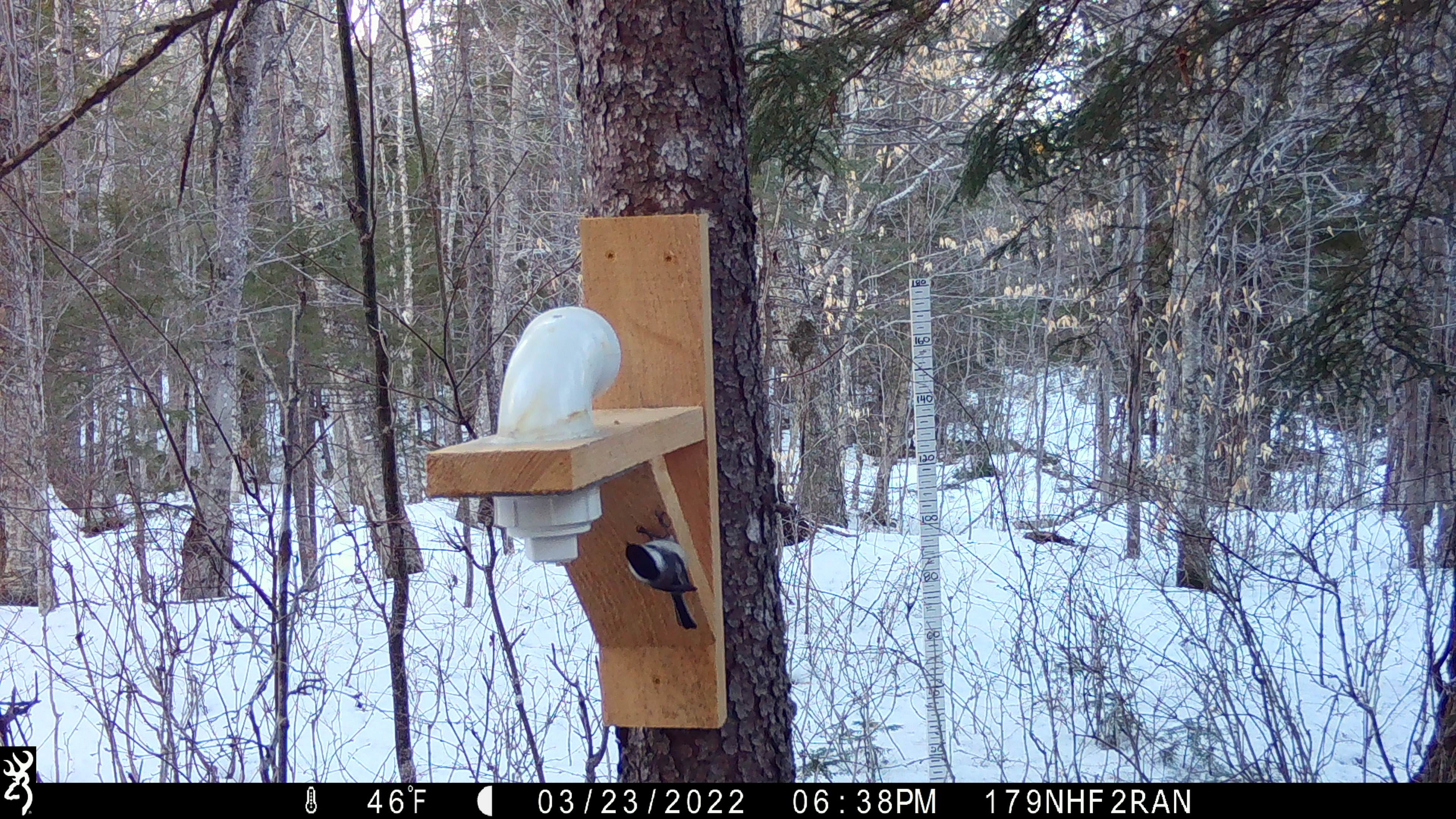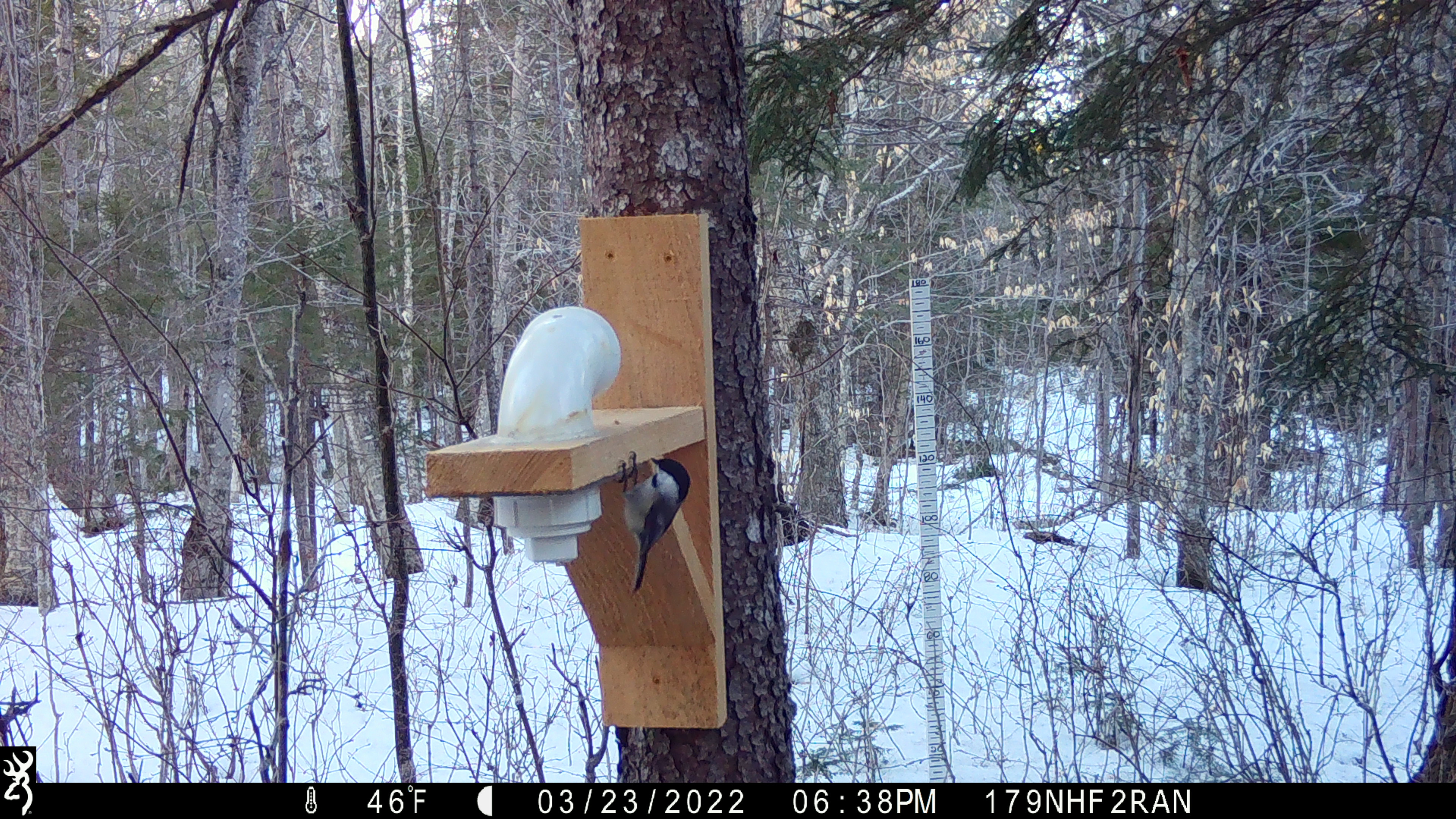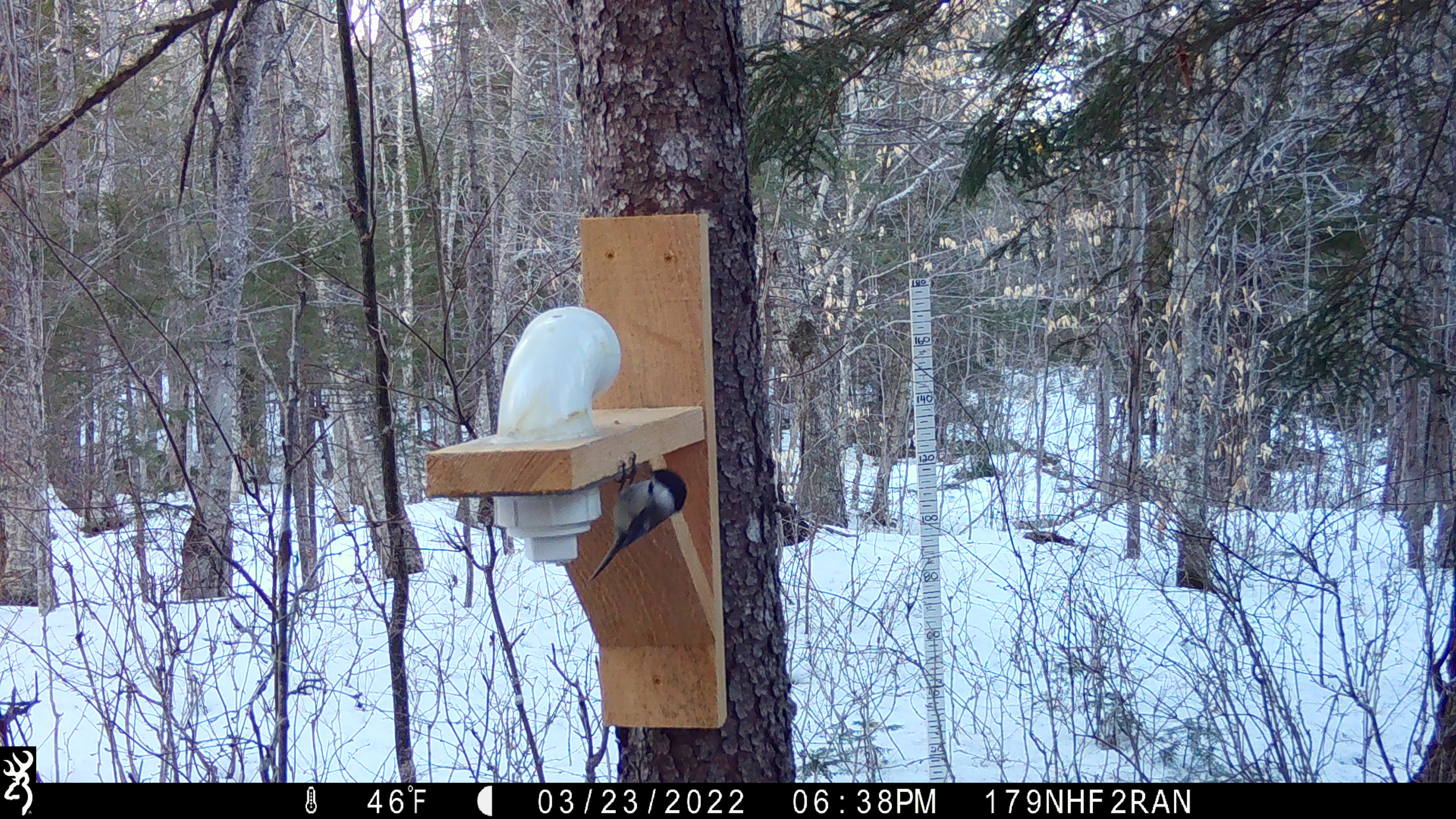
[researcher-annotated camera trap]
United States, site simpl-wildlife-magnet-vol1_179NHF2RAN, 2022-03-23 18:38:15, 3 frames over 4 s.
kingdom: Animalia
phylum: Chordata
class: Aves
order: Passeriformes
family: Paridae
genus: Poecile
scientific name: Poecile atricapillus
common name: black-capped chickadee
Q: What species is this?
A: Black-capped chickadee (Poecile atricapillus).